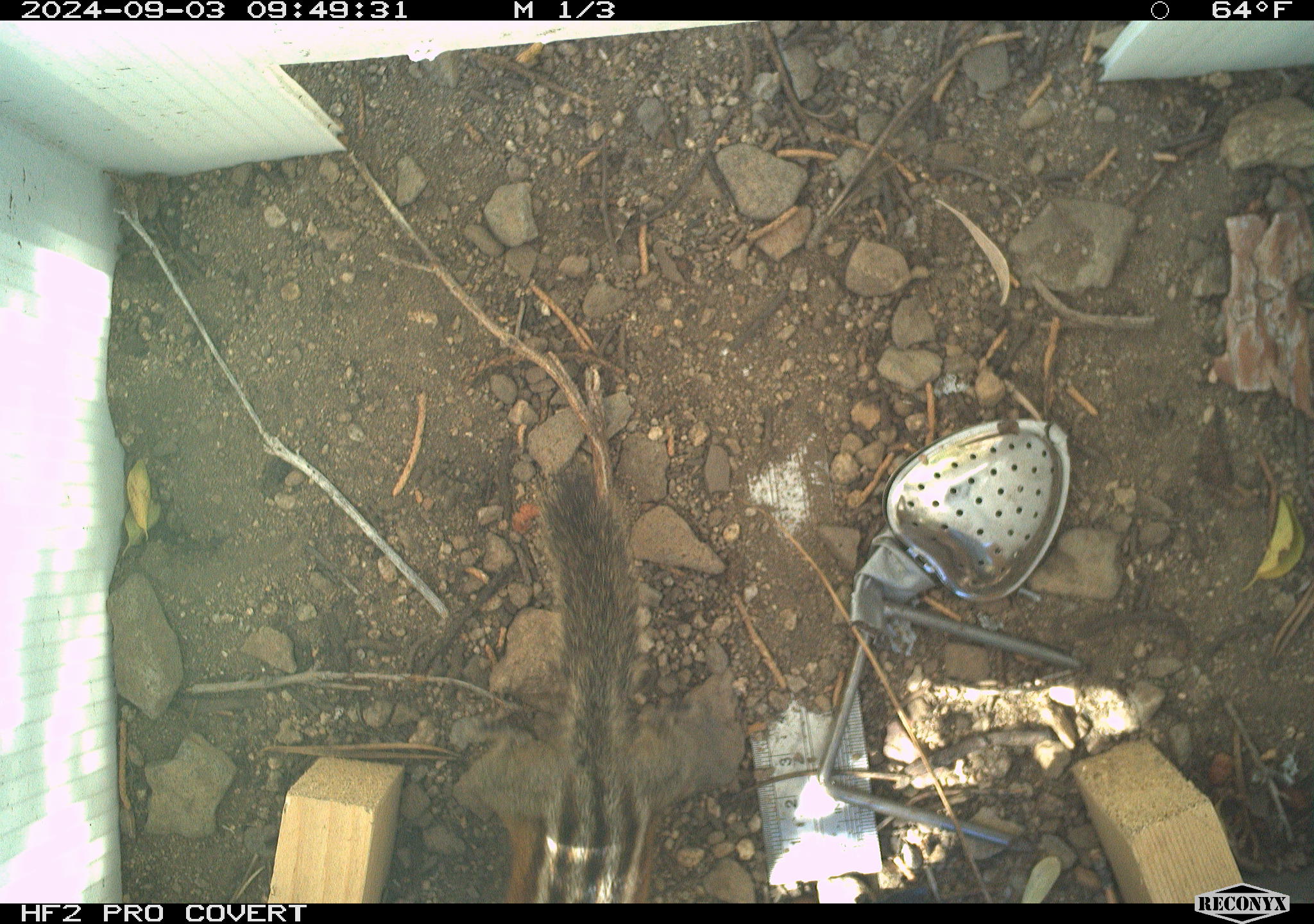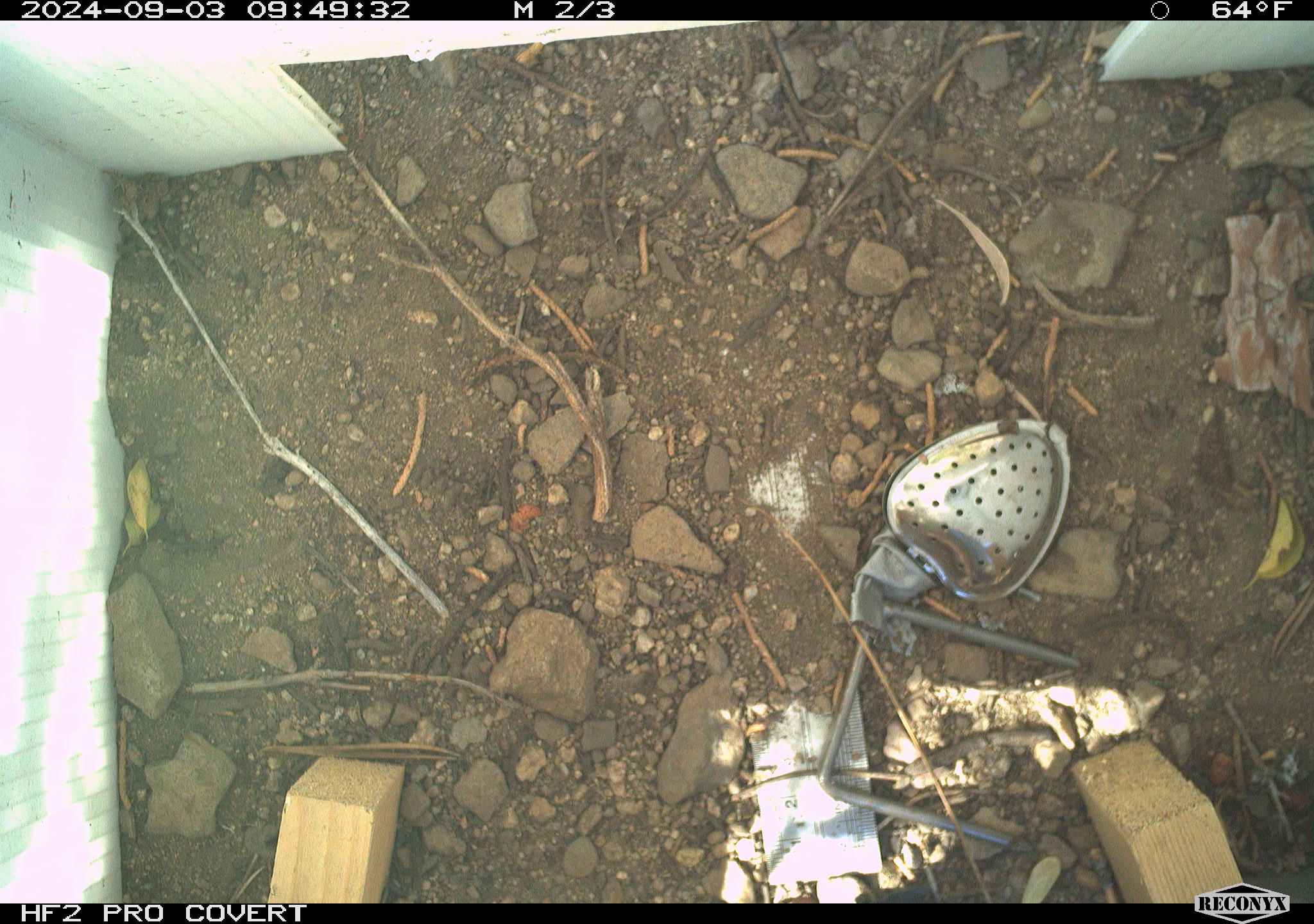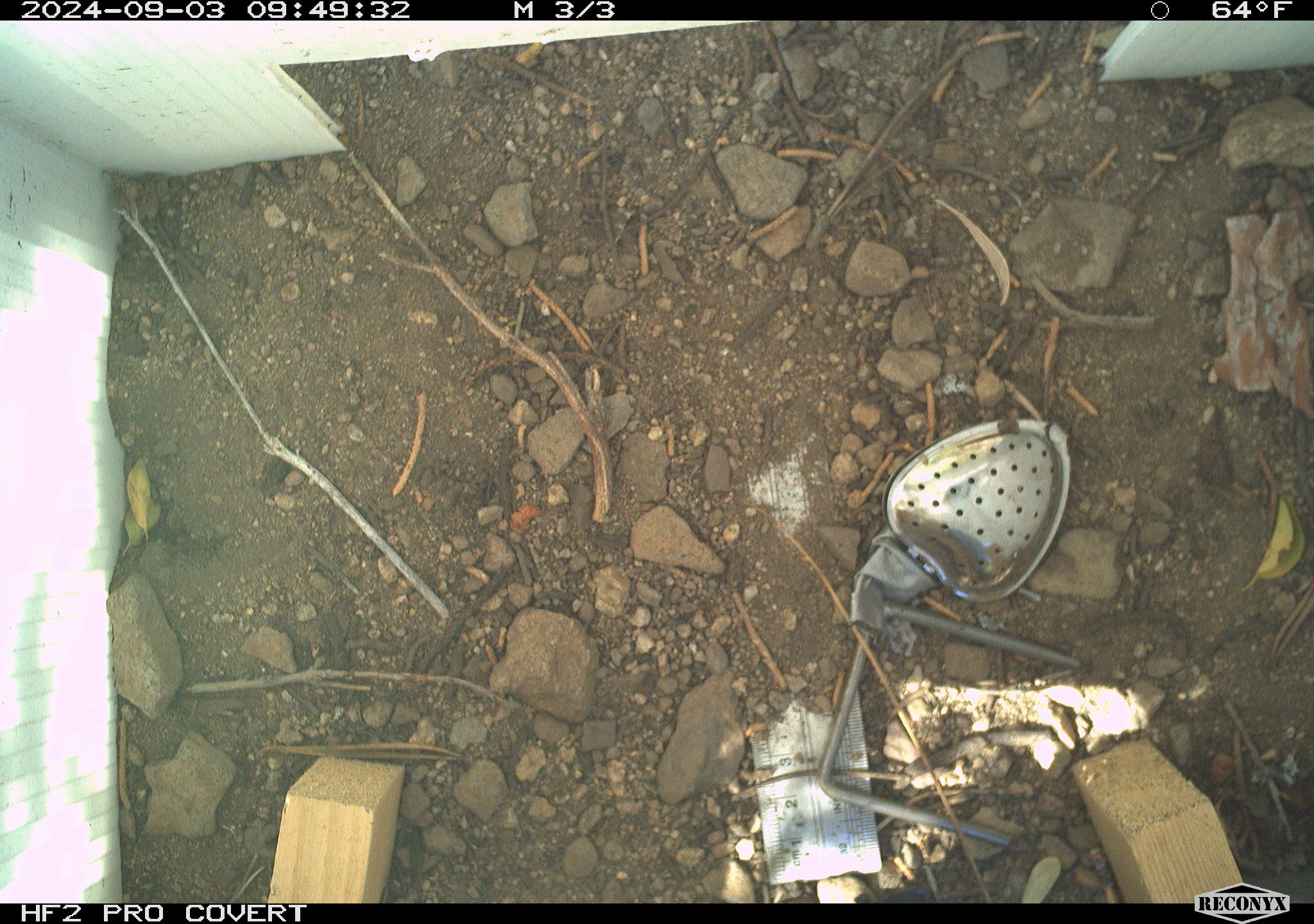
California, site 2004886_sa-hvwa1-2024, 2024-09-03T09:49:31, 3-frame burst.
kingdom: Animalia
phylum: Chordata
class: Mammalia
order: Rodentia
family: Sciuridae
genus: Neotamias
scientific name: Neotamias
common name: western chipmunks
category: neotamias species